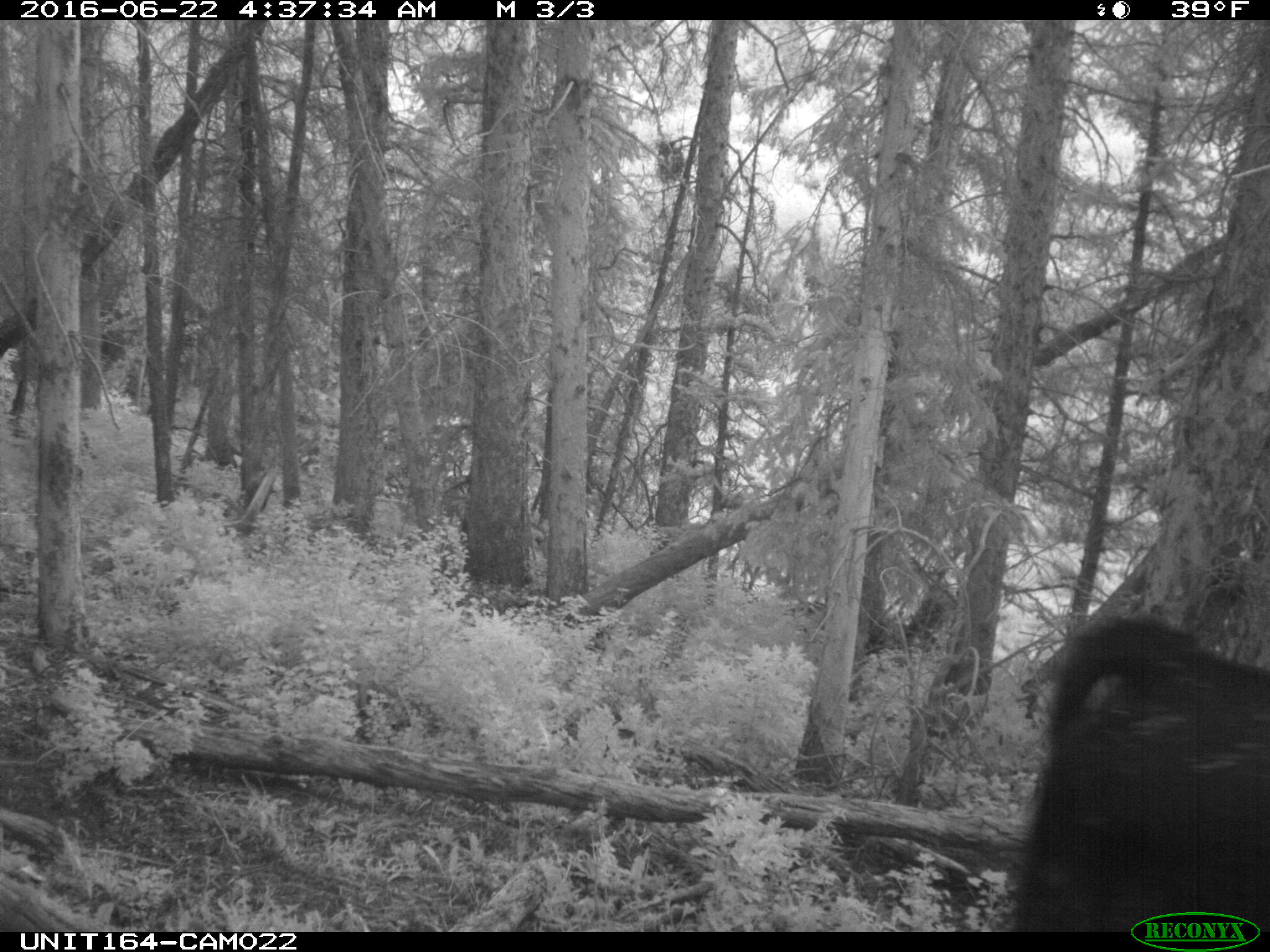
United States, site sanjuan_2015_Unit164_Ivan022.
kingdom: Animalia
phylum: Chordata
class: Mammalia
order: Artiodactyla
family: Bovidae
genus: Bos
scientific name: Bos taurus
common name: domestic cow